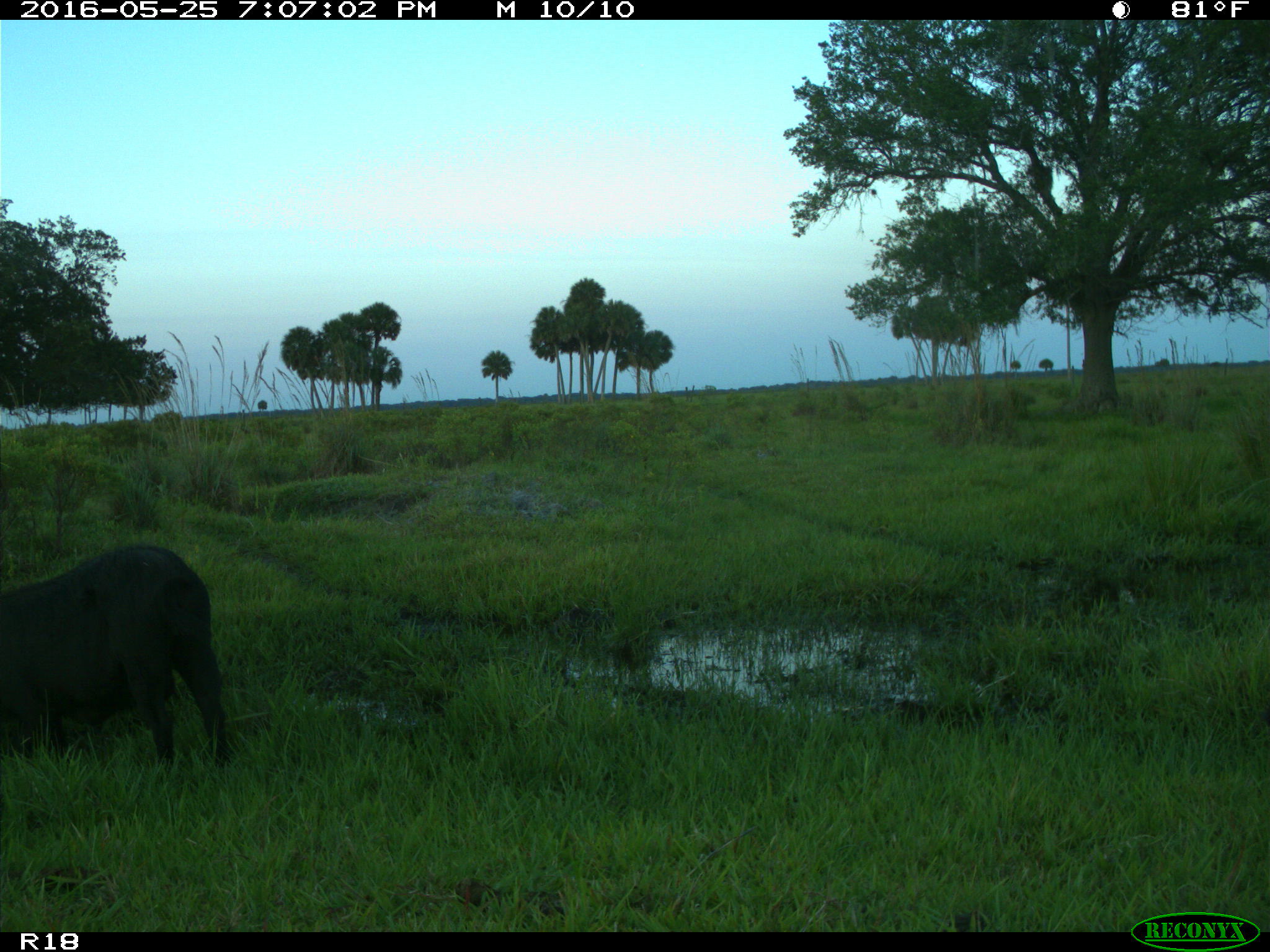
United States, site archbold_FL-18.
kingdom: Animalia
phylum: Chordata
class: Mammalia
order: Artiodactyla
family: Suidae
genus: Sus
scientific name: Sus scrofa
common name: wild boar